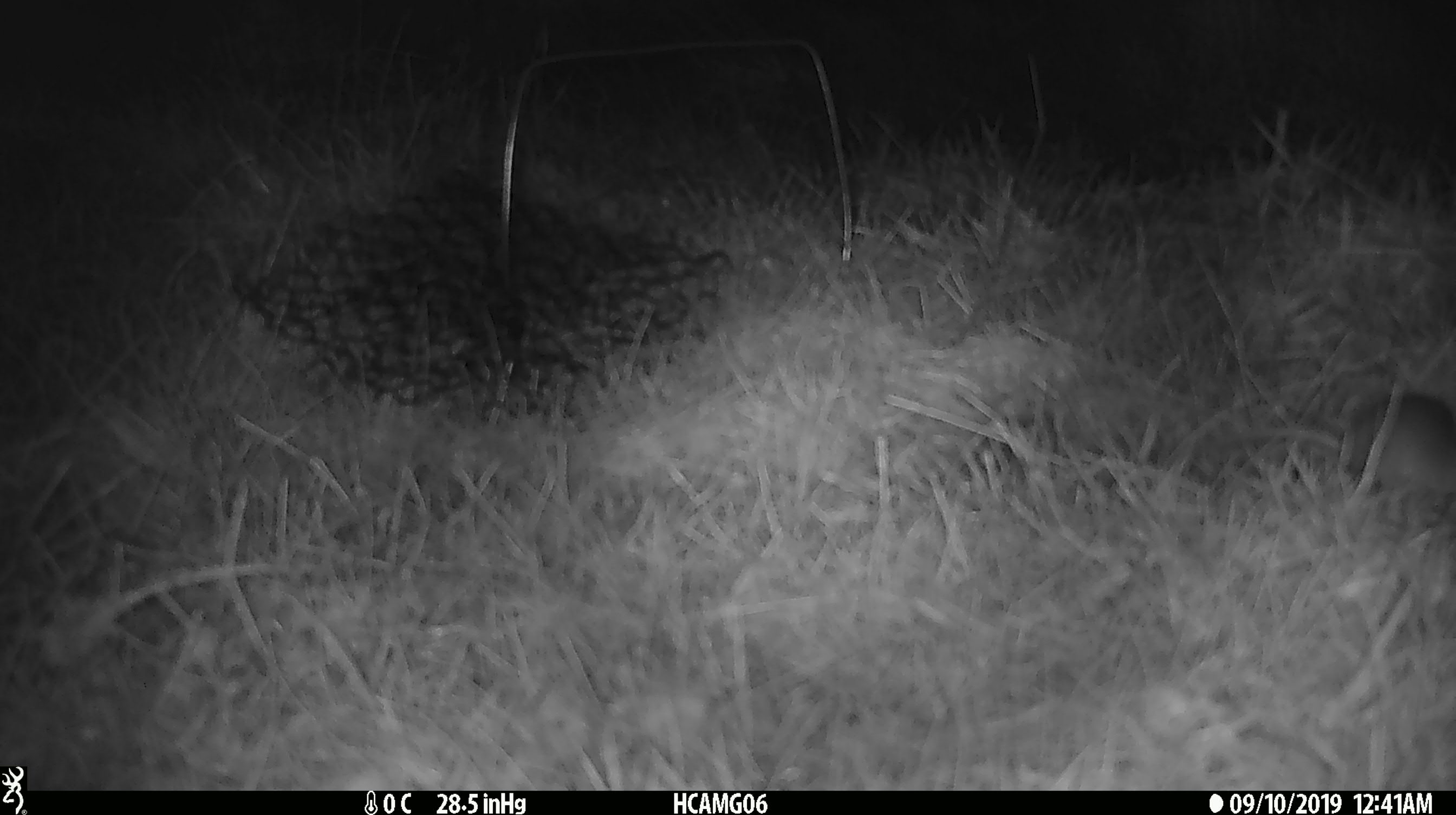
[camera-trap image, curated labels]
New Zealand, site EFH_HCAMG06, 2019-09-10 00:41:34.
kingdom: Animalia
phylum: Chordata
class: Mammalia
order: Rodentia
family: Muridae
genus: Mus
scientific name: Mus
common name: mouse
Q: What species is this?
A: Mouse (Mus).